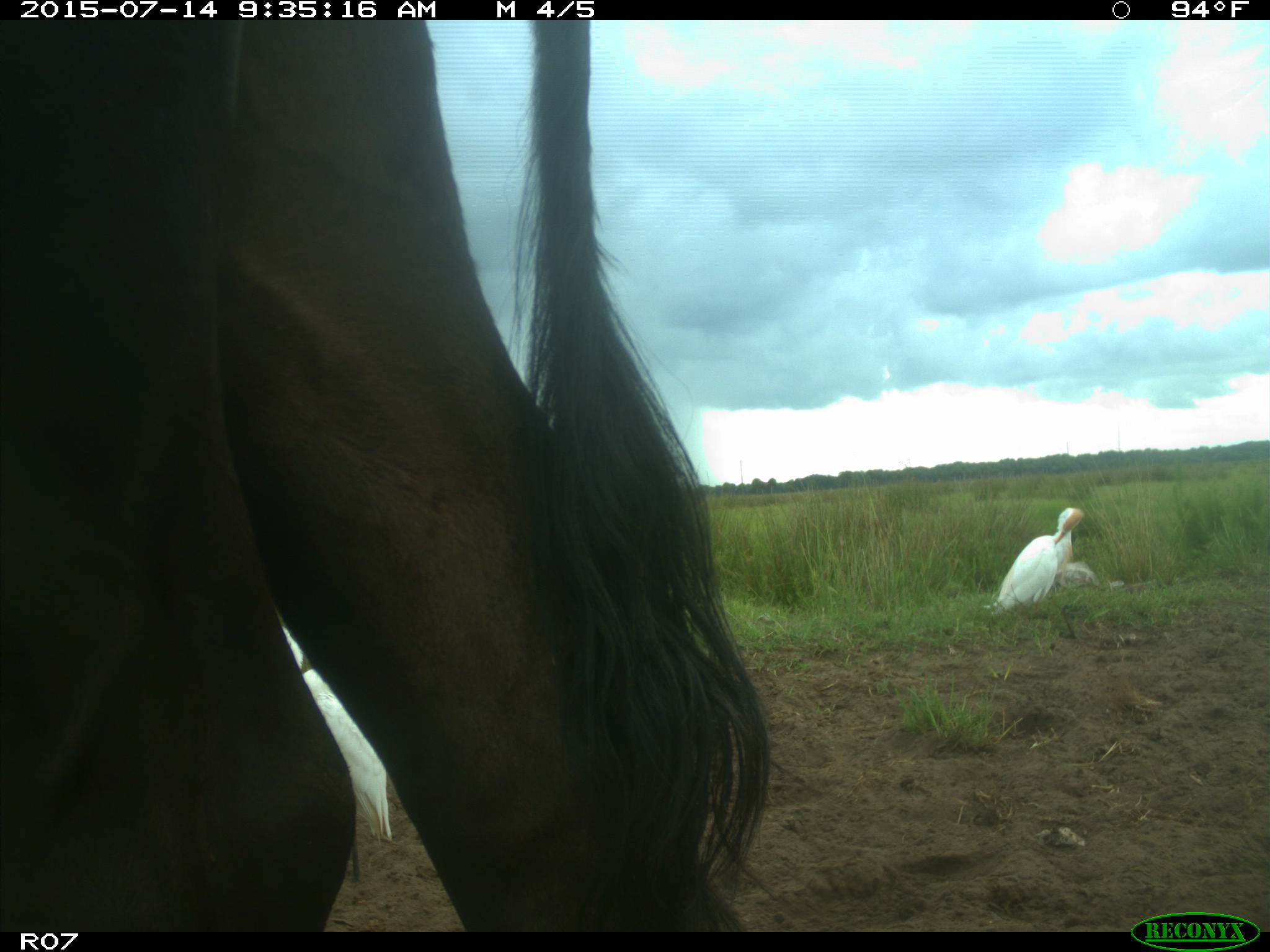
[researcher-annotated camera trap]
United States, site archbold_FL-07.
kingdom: Animalia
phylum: Chordata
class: Mammalia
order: Artiodactyla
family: Bovidae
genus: Bos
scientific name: Bos taurus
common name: domestic cow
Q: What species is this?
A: Bos taurus (domestic cow).